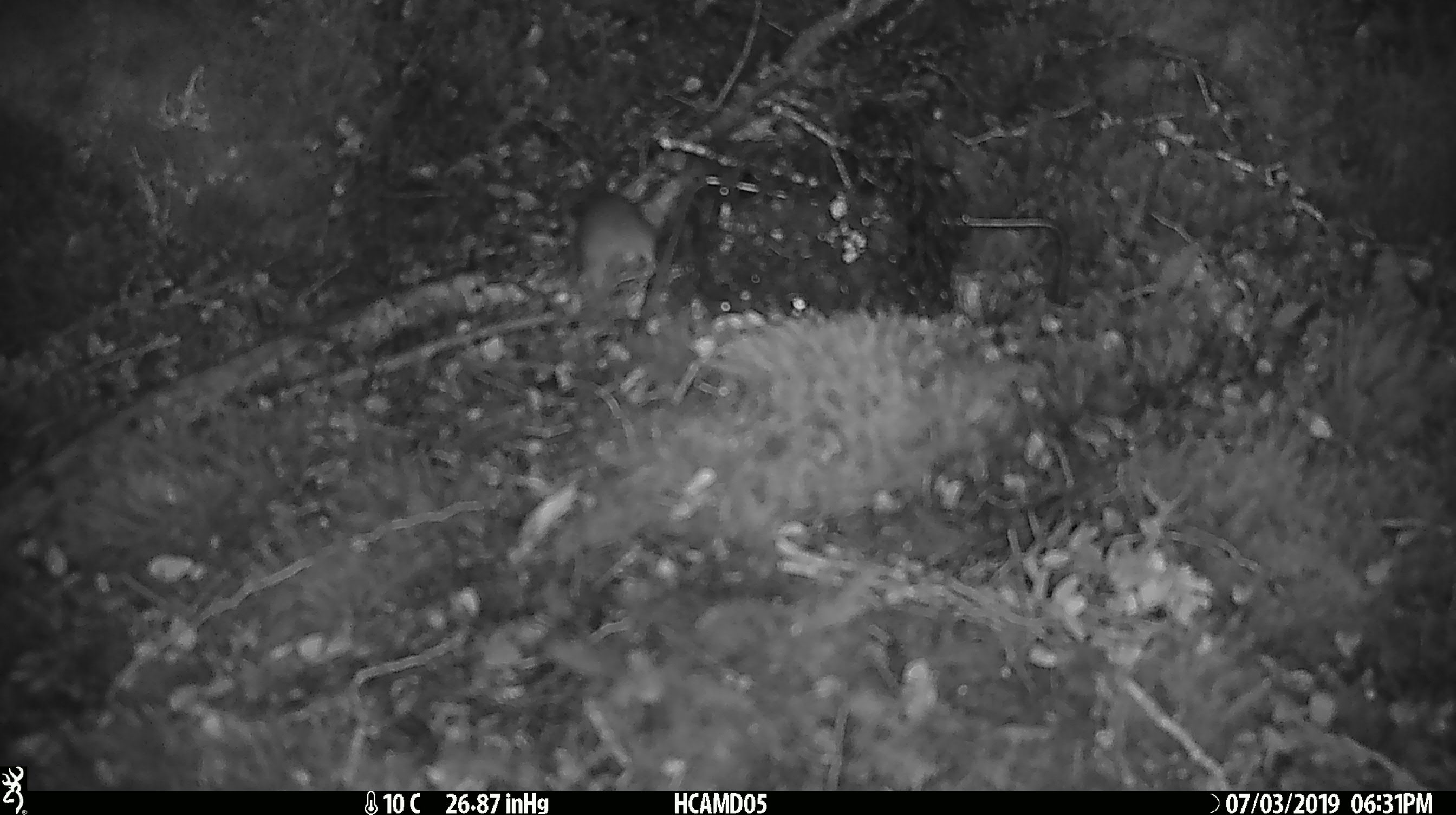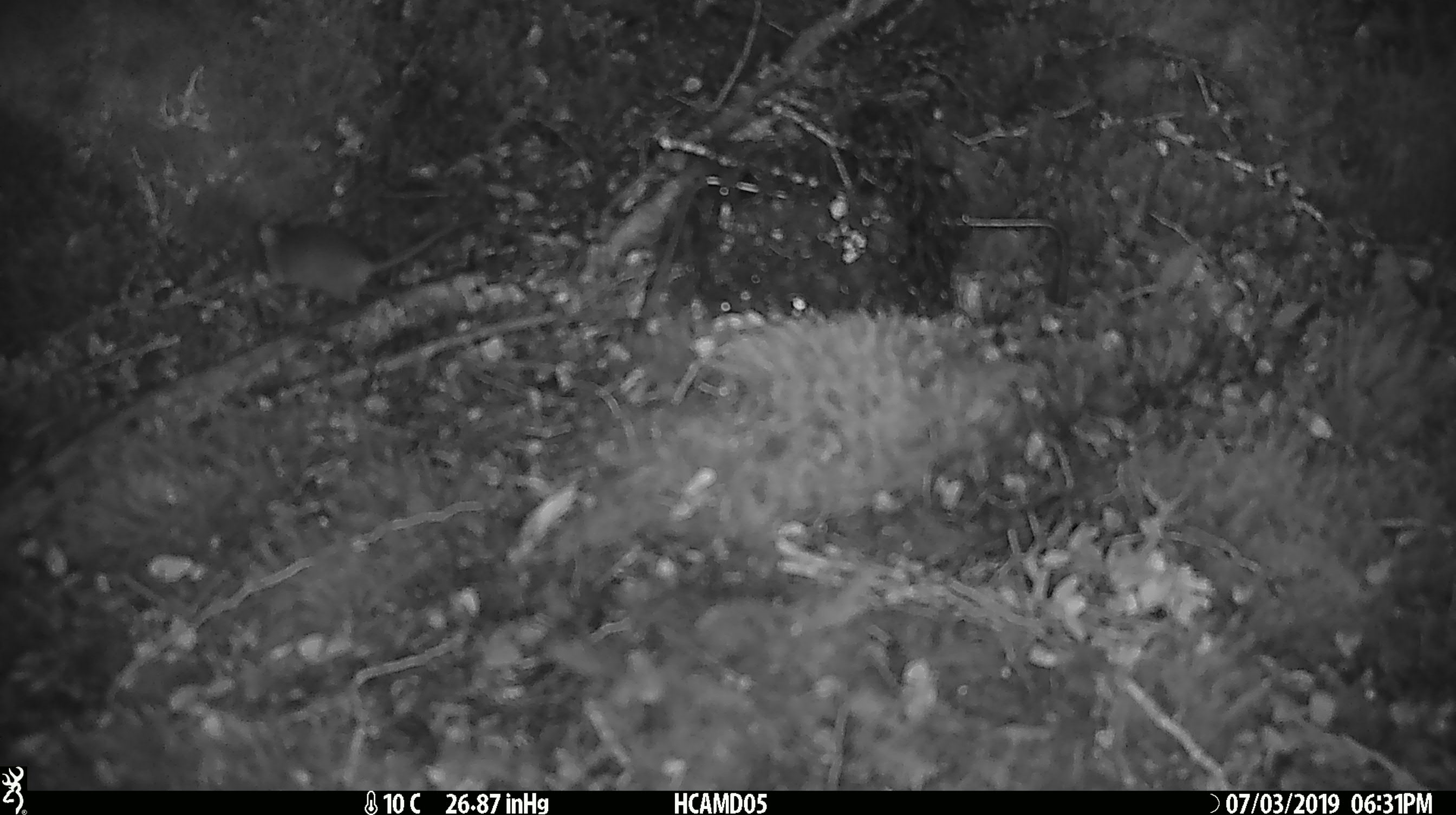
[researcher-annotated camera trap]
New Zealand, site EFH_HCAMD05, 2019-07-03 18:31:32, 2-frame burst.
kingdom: Animalia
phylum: Chordata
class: Mammalia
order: Rodentia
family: Muridae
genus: Mus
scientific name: Mus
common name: mouse